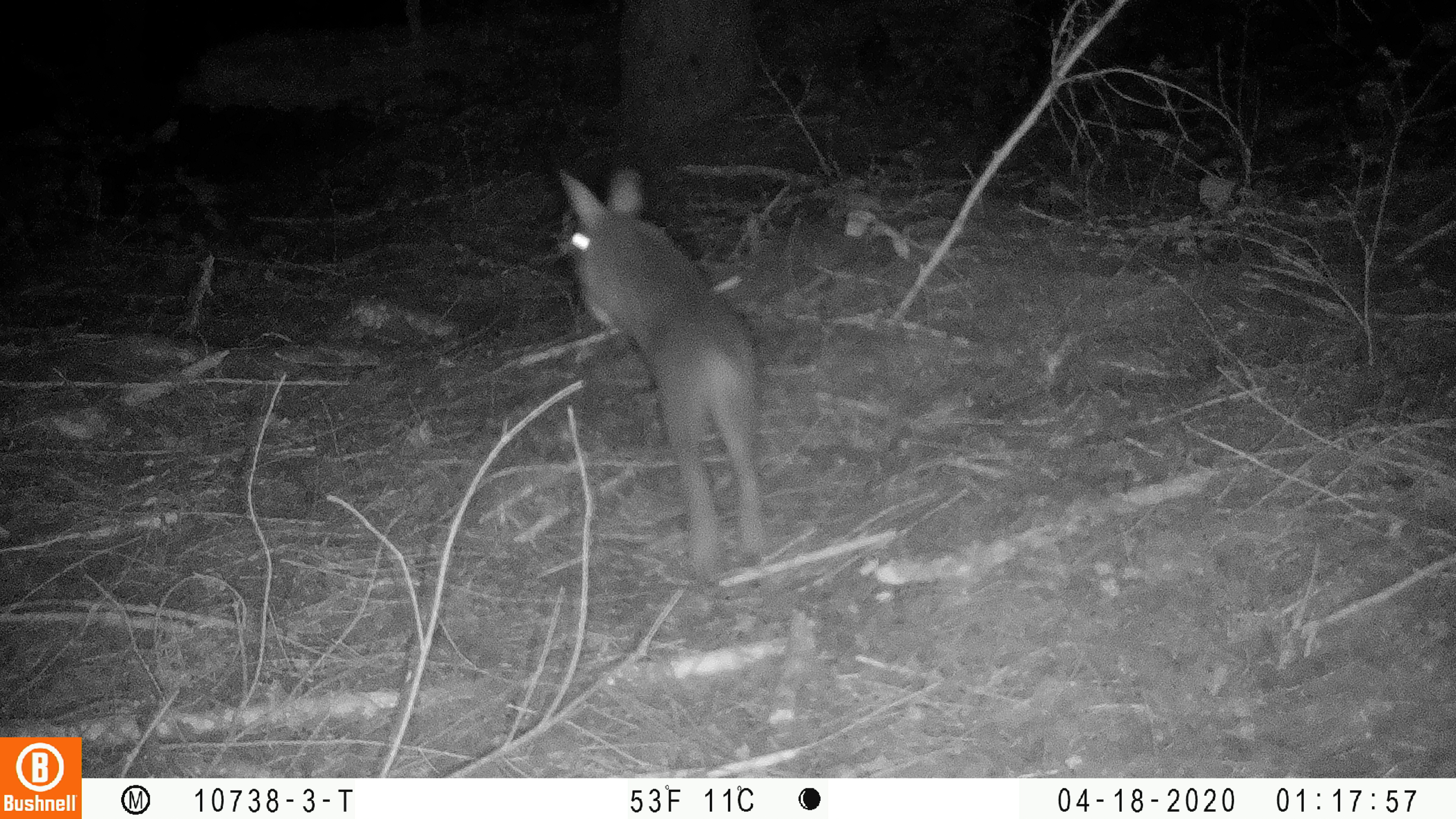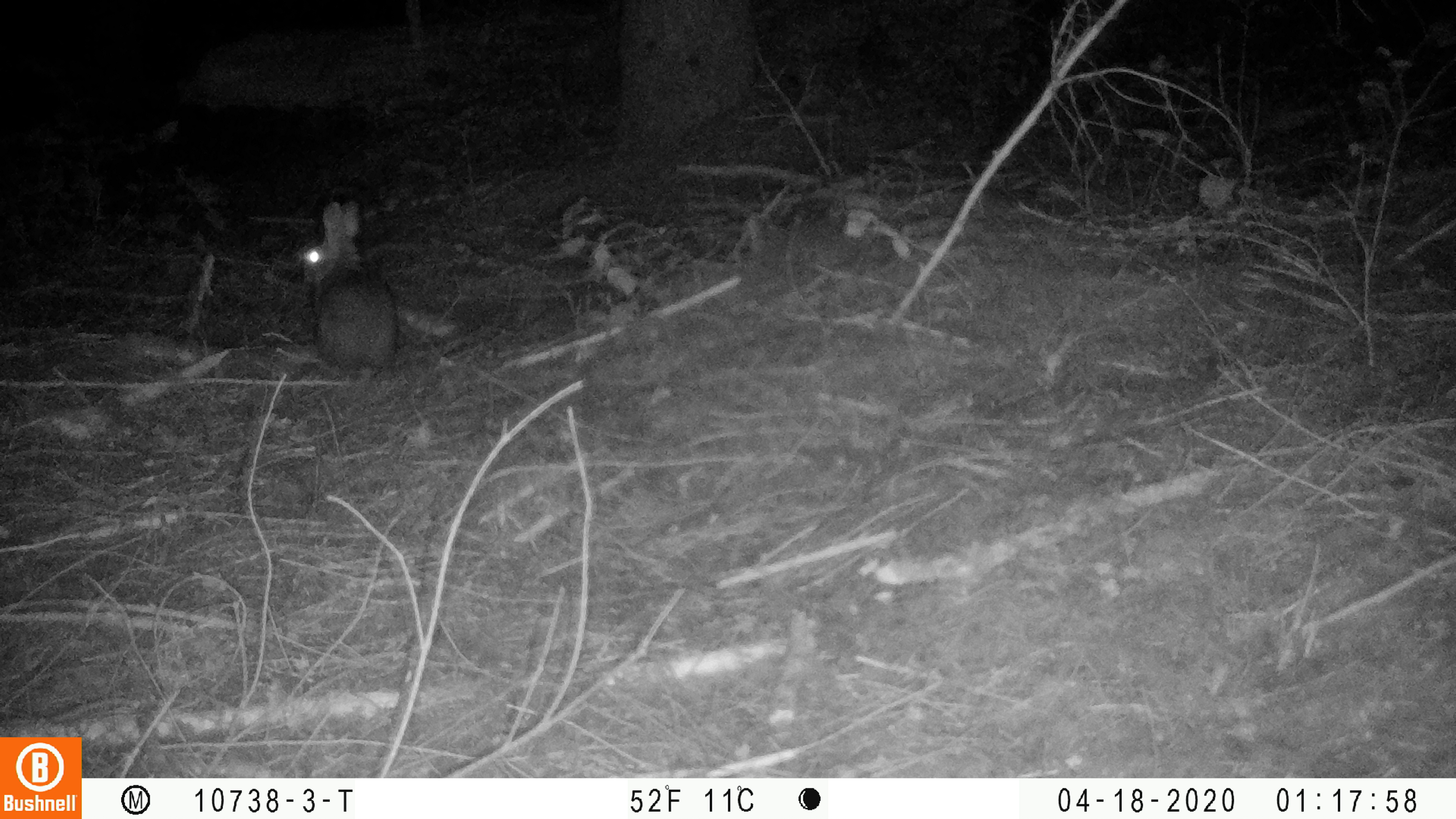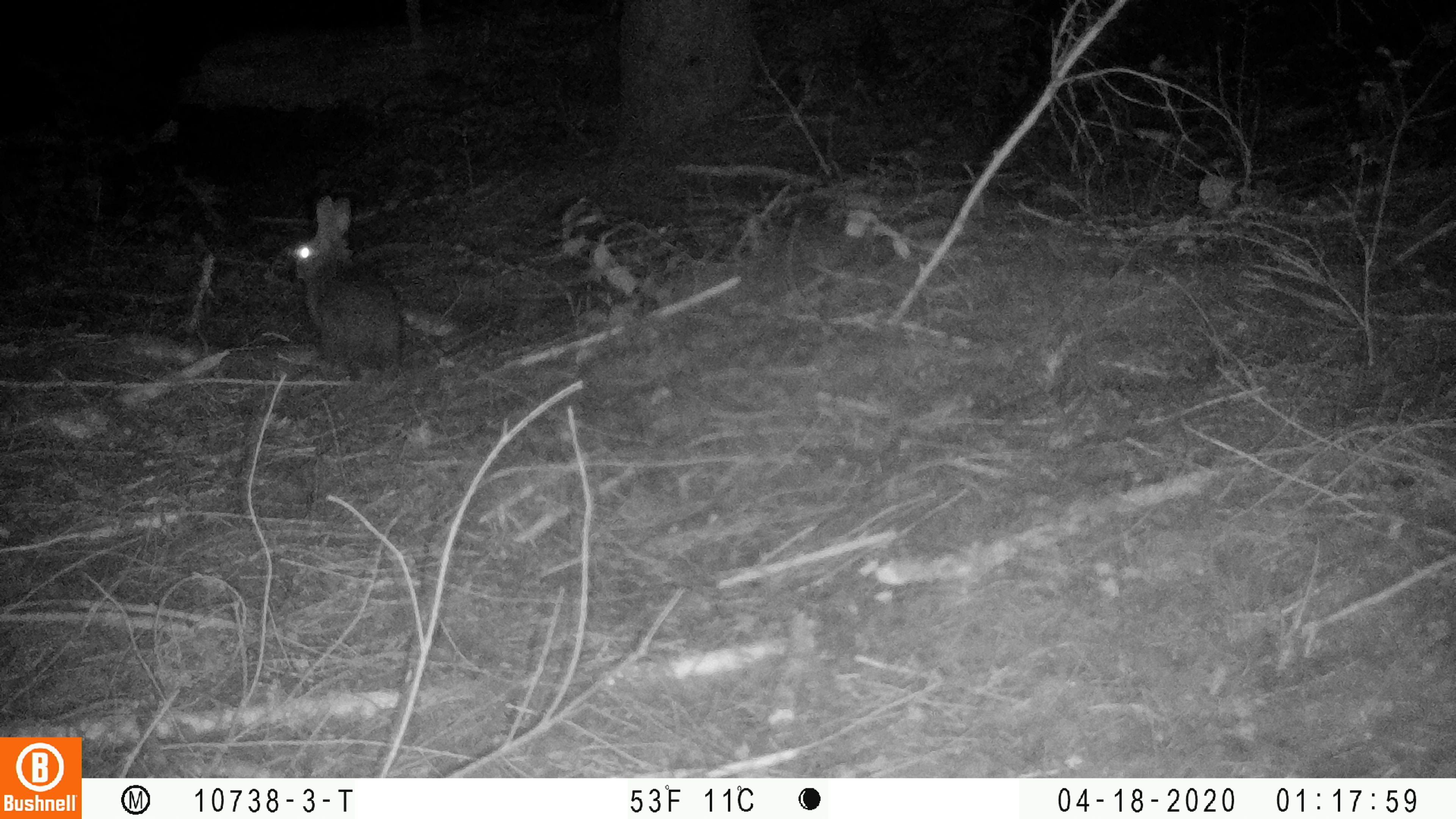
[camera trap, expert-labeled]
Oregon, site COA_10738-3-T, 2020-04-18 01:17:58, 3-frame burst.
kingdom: Animalia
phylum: Chordata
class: Mammalia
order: Lagomorpha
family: Leporidae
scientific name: Leporidae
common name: hares and rabbits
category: leporidae family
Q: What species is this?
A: Leporidae family (hares and rabbits) (Leporidae).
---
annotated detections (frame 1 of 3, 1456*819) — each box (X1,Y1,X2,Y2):
leporidae family: (547,162,790,586)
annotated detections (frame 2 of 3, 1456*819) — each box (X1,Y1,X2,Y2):
leporidae family: (296,200,402,385)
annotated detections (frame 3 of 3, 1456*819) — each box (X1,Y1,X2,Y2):
leporidae family: (282,191,404,376)